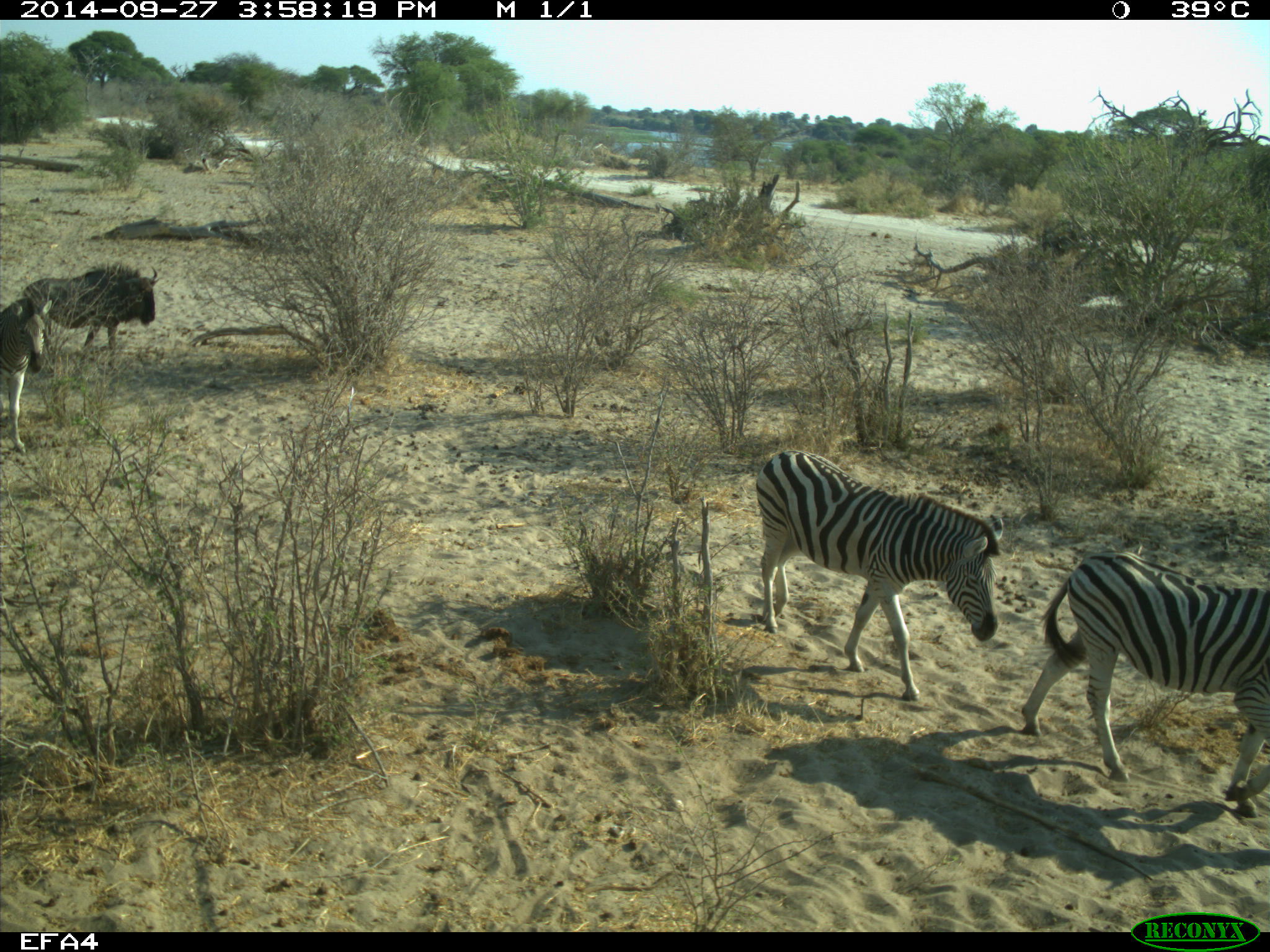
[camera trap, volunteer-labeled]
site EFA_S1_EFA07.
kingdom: Animalia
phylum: Chordata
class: Mammalia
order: Artiodactyla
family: Bovidae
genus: Connochaetes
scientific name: Connochaetes taurinus taurinus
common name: blue wildebeest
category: wildebeestblue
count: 1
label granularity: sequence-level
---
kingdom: Animalia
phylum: Chordata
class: Mammalia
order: Perissodactyla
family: Equidae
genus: Equus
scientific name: Equus quagga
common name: plains zebra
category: zebraplains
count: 3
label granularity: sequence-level